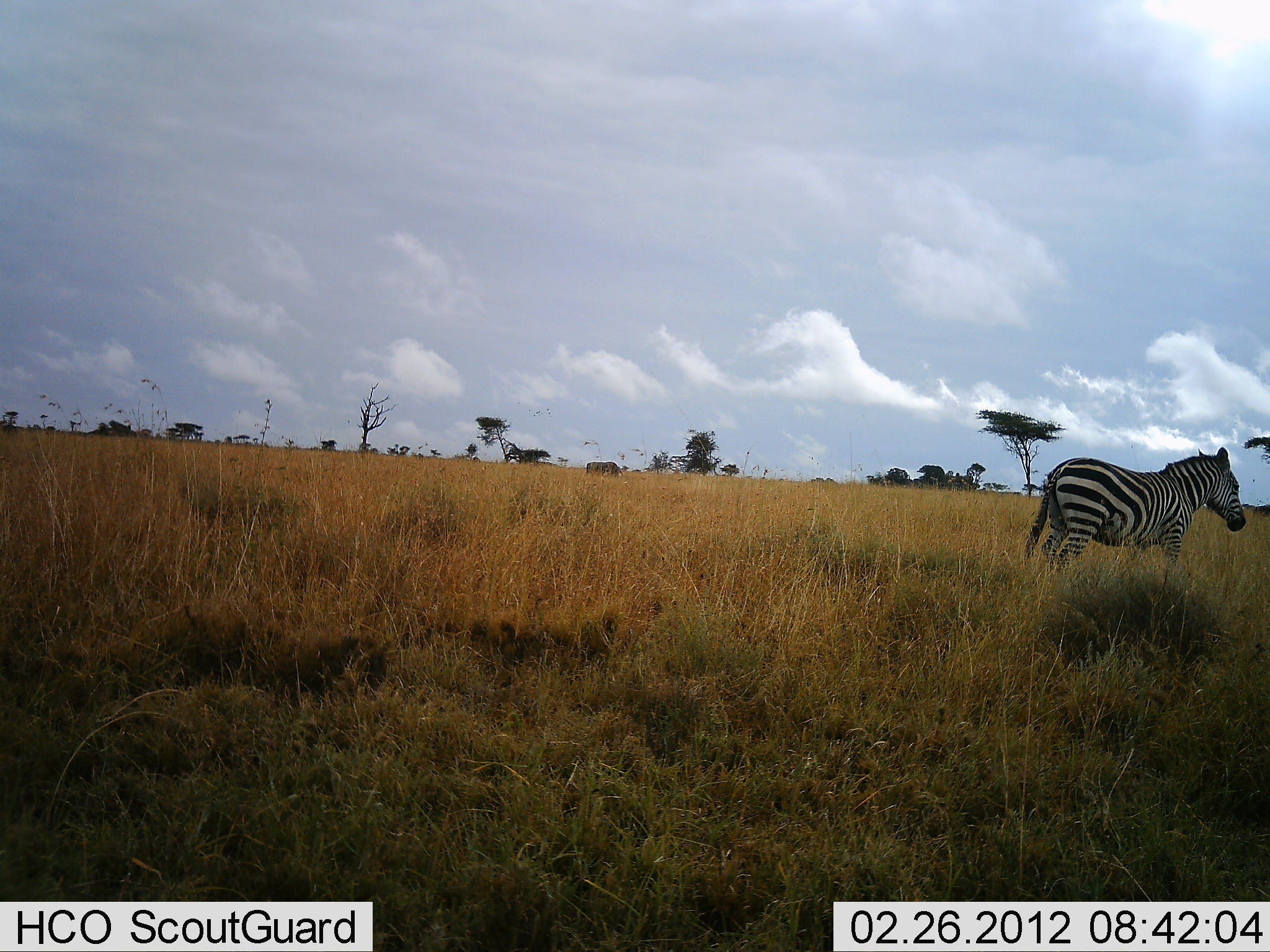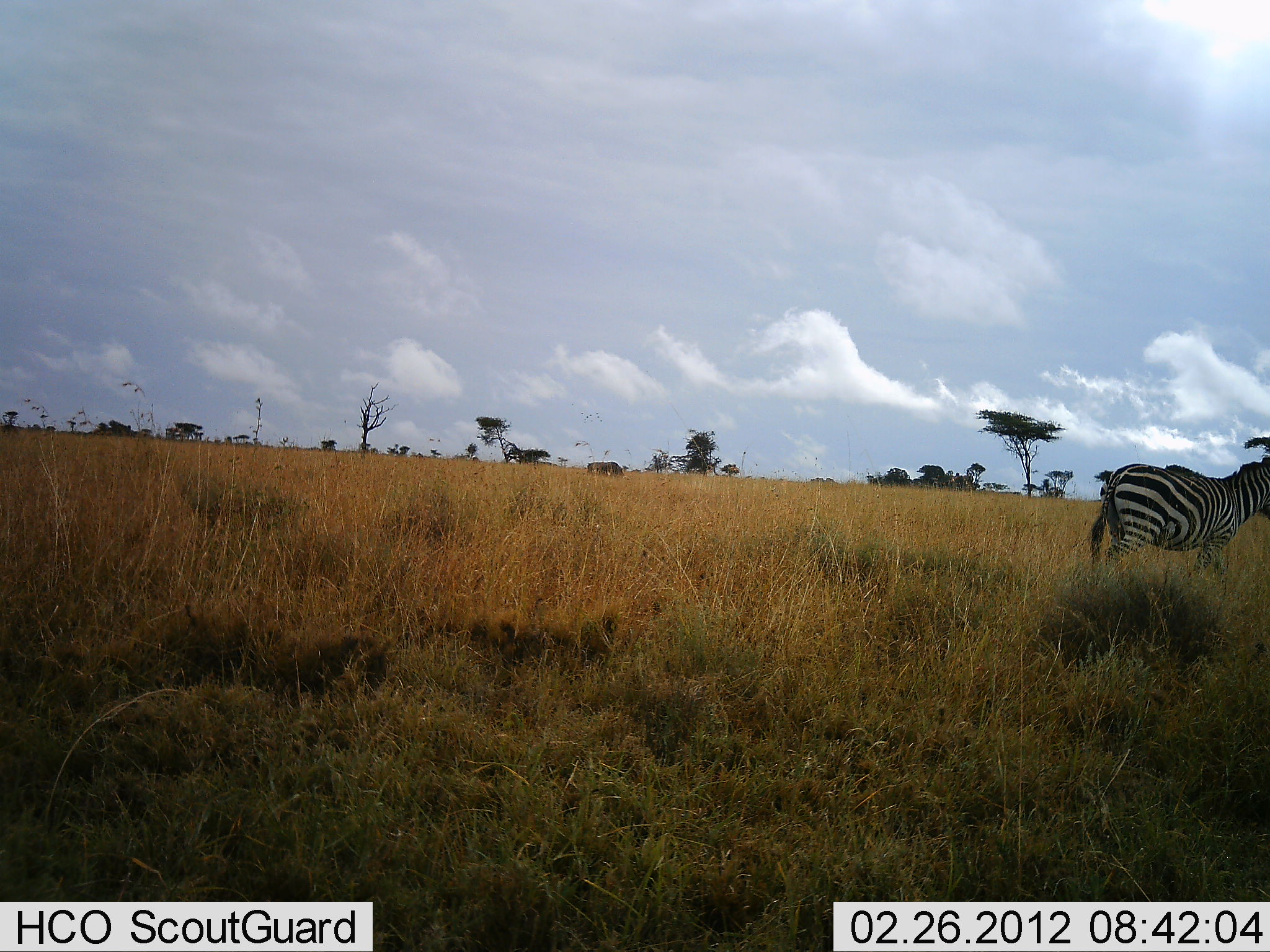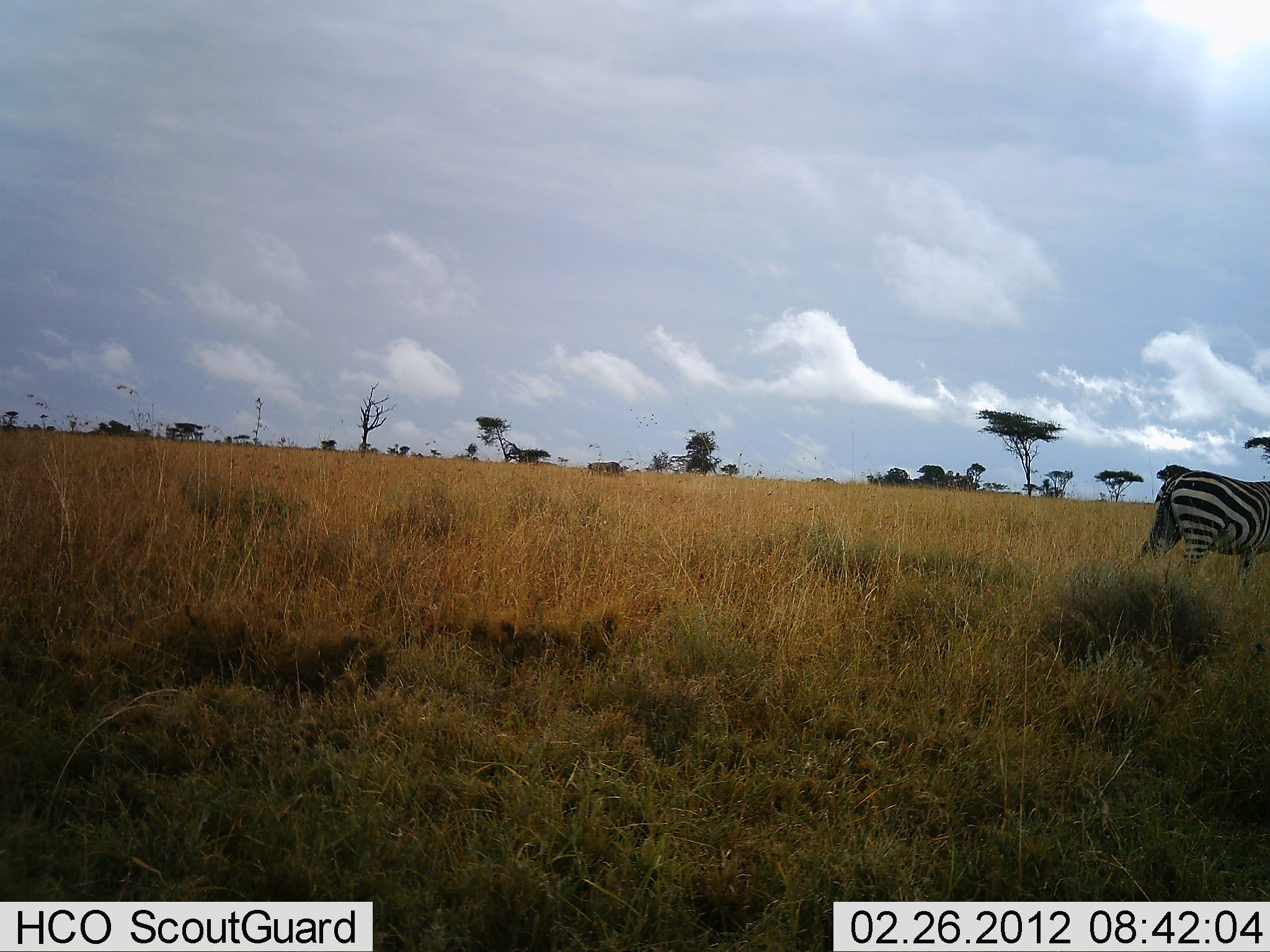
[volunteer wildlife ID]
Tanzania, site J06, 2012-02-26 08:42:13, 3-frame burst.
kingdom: Animalia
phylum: Chordata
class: Mammalia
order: Perissodactyla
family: Equidae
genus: Equus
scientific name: Equus quagga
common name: plains zebra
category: zebra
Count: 1.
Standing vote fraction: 0%.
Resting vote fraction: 0%.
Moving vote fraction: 100%.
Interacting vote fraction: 0%.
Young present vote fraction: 0%.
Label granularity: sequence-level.